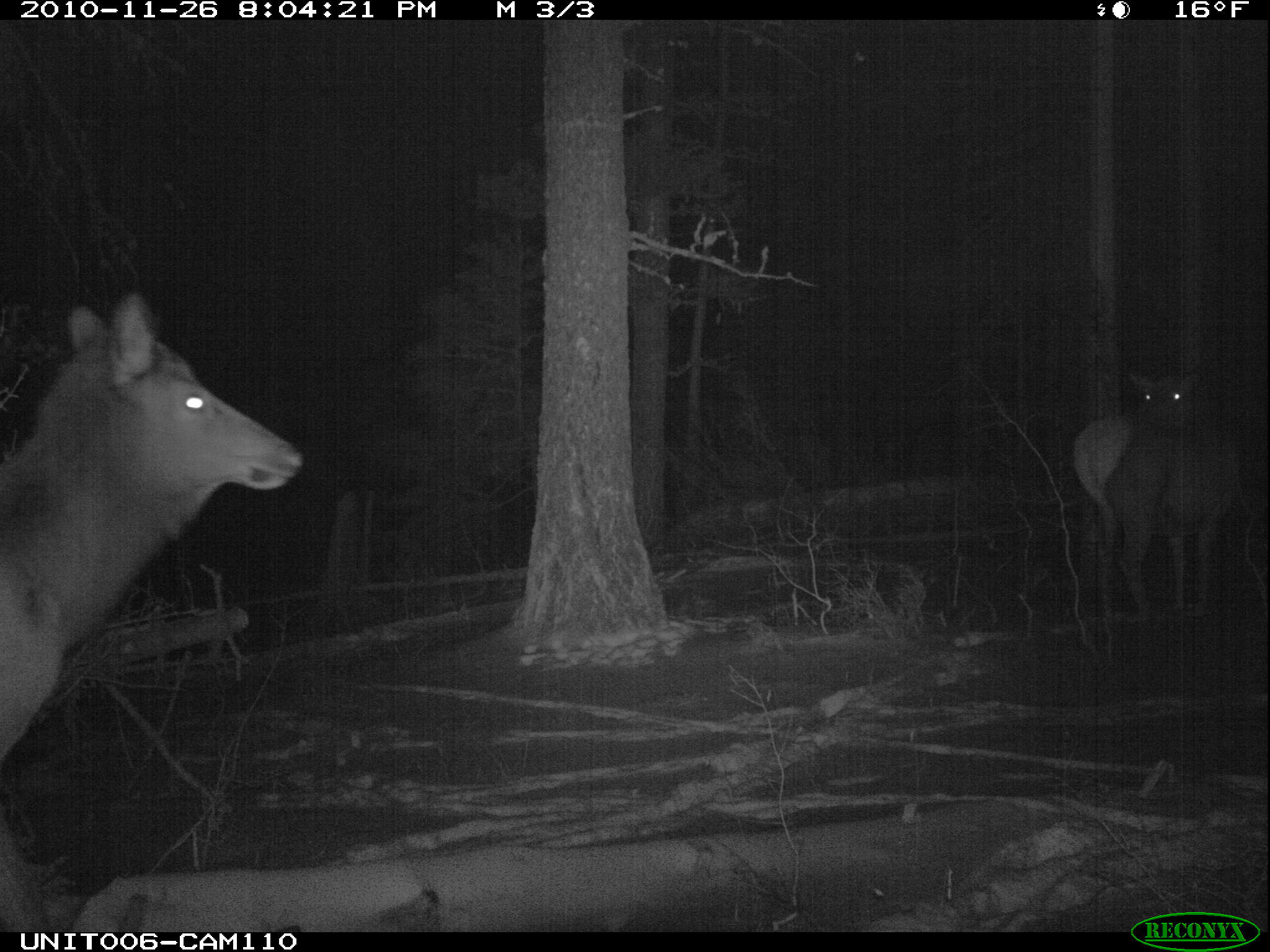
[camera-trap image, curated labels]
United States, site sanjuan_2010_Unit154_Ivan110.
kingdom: Animalia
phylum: Chordata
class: Mammalia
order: Artiodactyla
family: Cervidae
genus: Cervus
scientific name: Cervus elaphus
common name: red deer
Cervus elaphus (red deer).